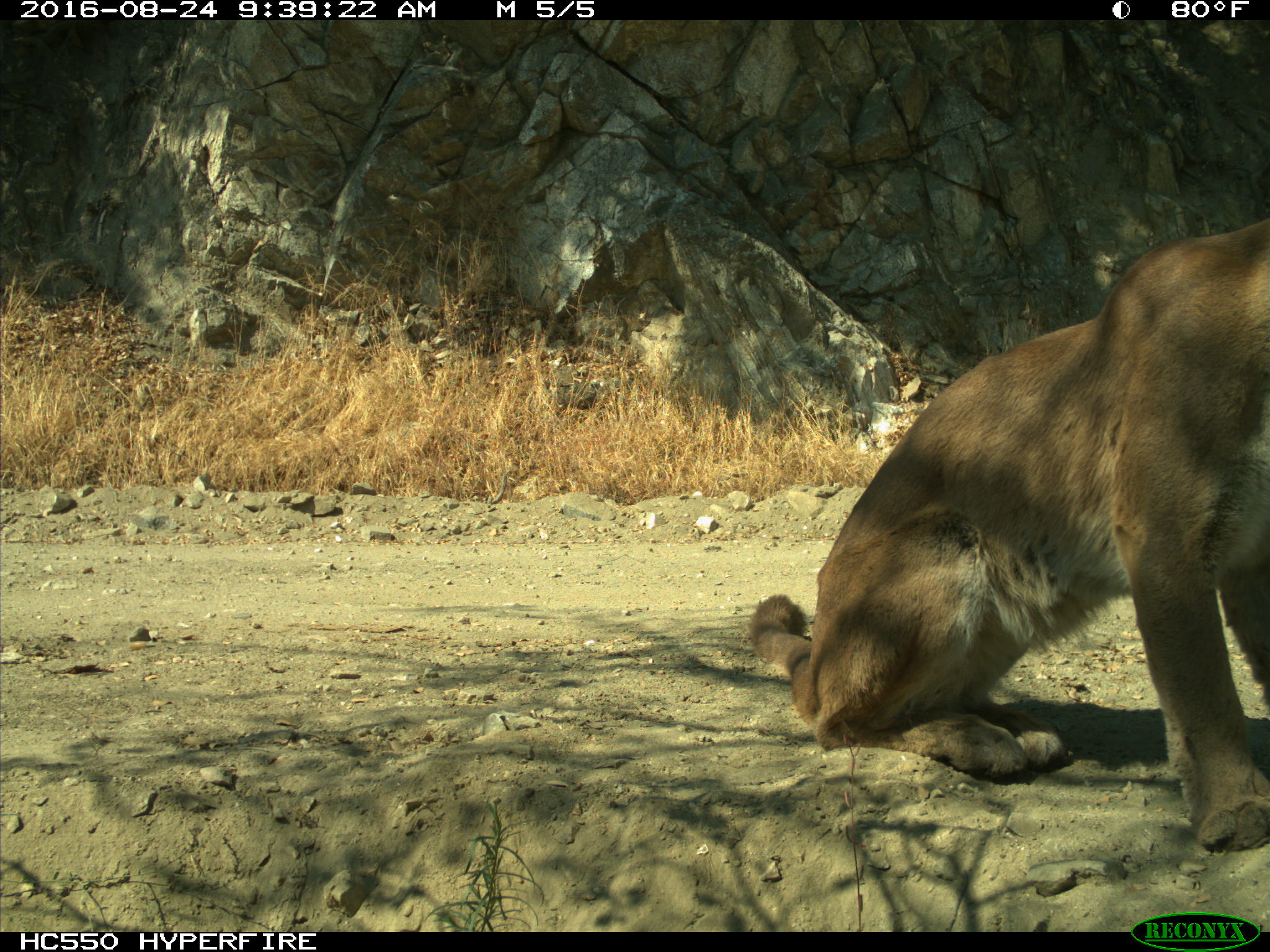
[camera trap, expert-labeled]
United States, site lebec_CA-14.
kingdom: Animalia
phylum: Chordata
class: Mammalia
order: Carnivora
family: Felidae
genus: Puma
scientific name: Puma concolor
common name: mountain lion